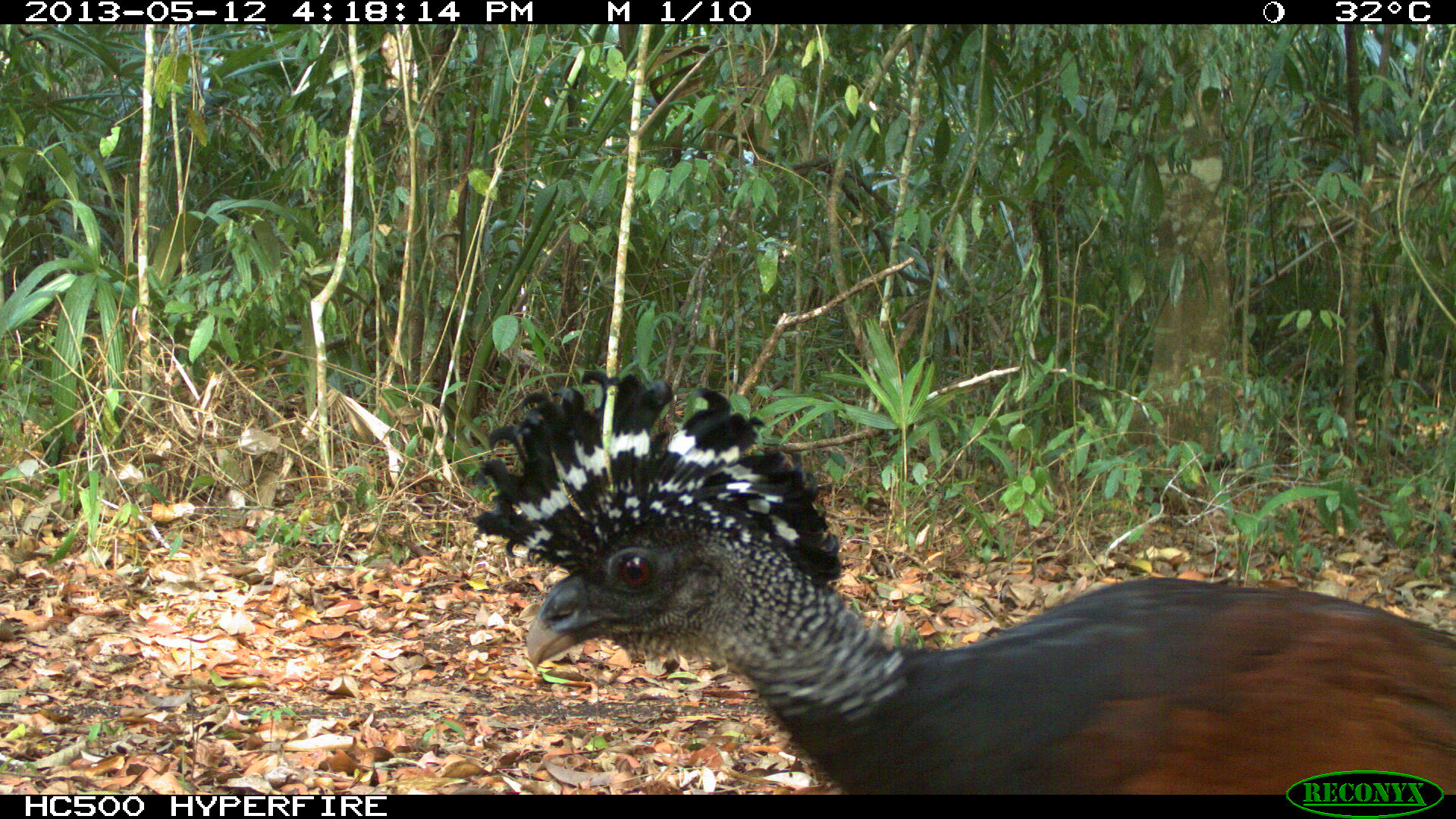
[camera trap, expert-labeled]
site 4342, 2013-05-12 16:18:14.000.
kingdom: Animalia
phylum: Chordata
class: Aves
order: Galliformes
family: Cracidae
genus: Crax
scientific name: Crax rubra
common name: great curassow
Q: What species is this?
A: Crax rubra (great curassow).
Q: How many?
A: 1.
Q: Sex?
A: Female.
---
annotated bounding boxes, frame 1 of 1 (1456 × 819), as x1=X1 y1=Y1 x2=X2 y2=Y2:
crax rubra: x1=469 y1=370 x2=1456 y2=795